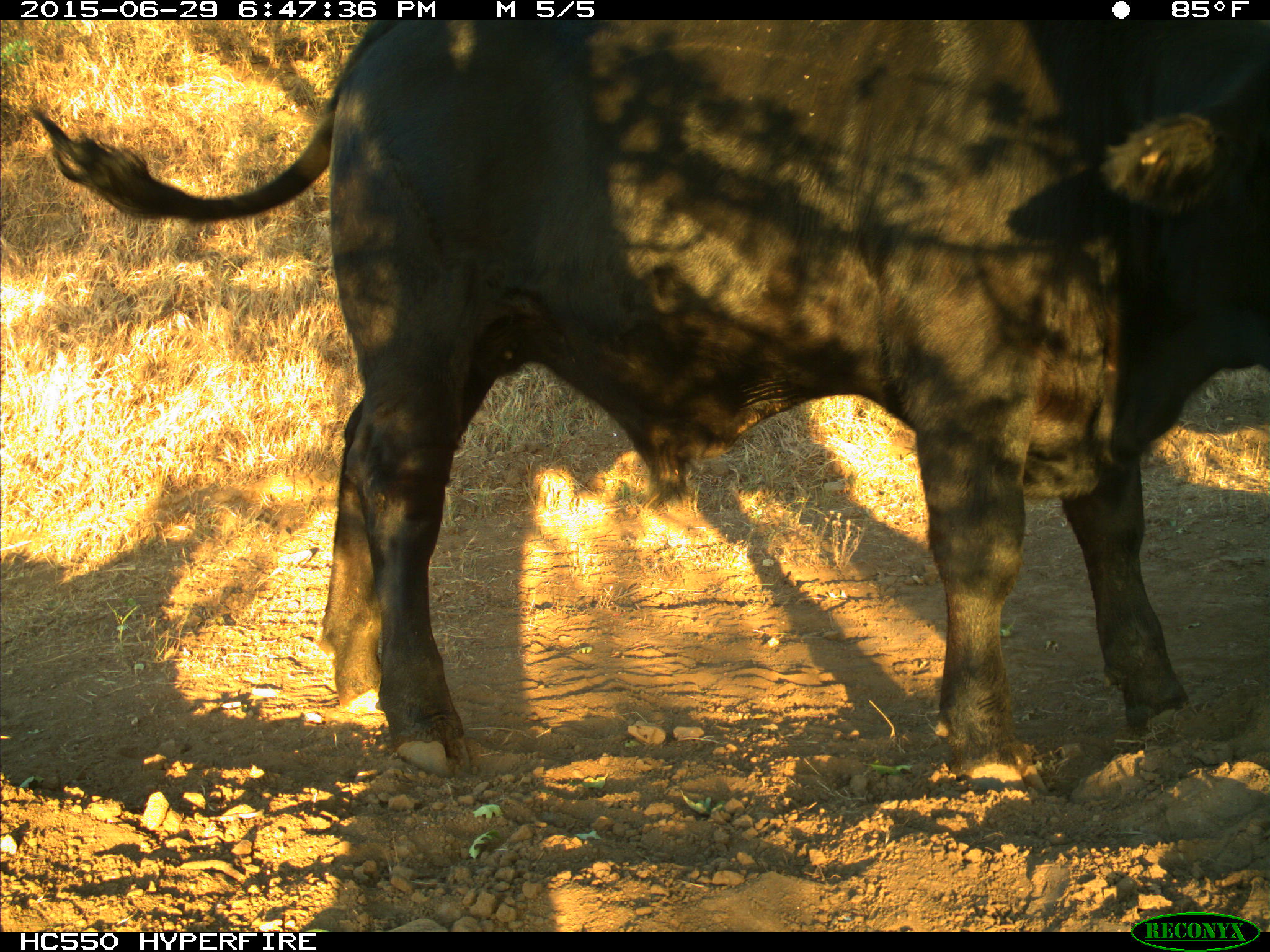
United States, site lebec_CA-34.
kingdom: Animalia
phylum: Chordata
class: Mammalia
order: Artiodactyla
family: Bovidae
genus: Bos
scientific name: Bos taurus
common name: domestic cow